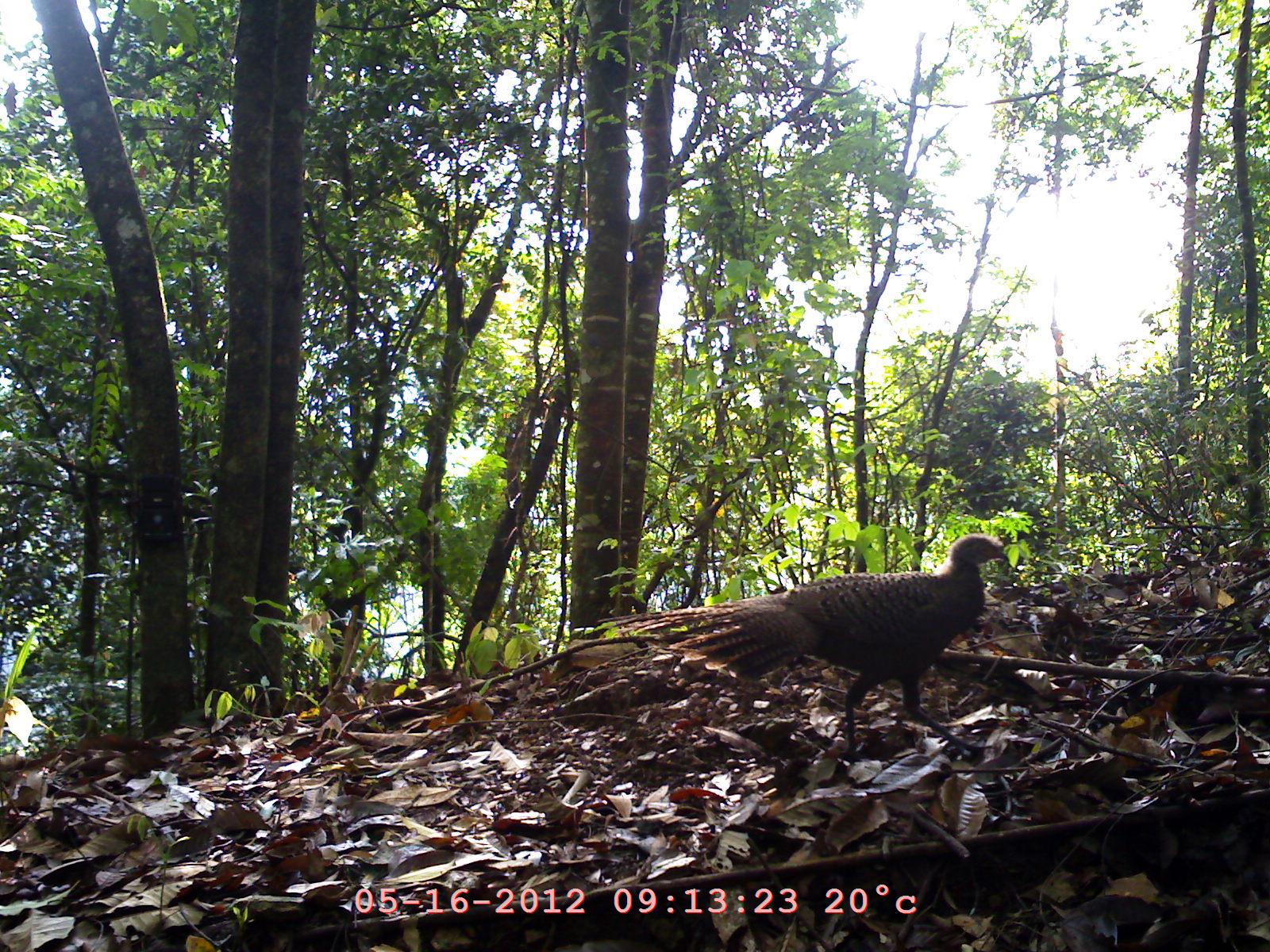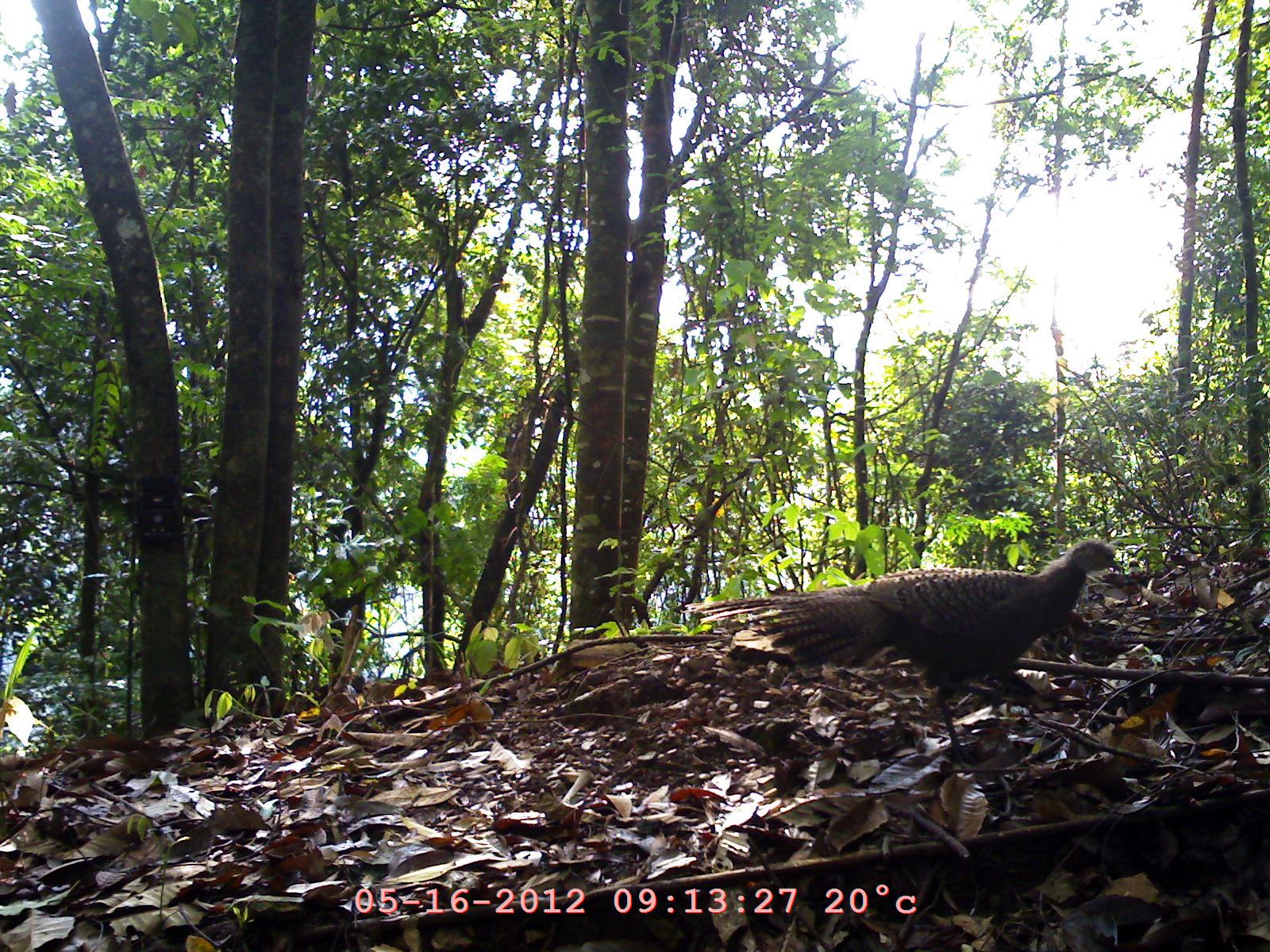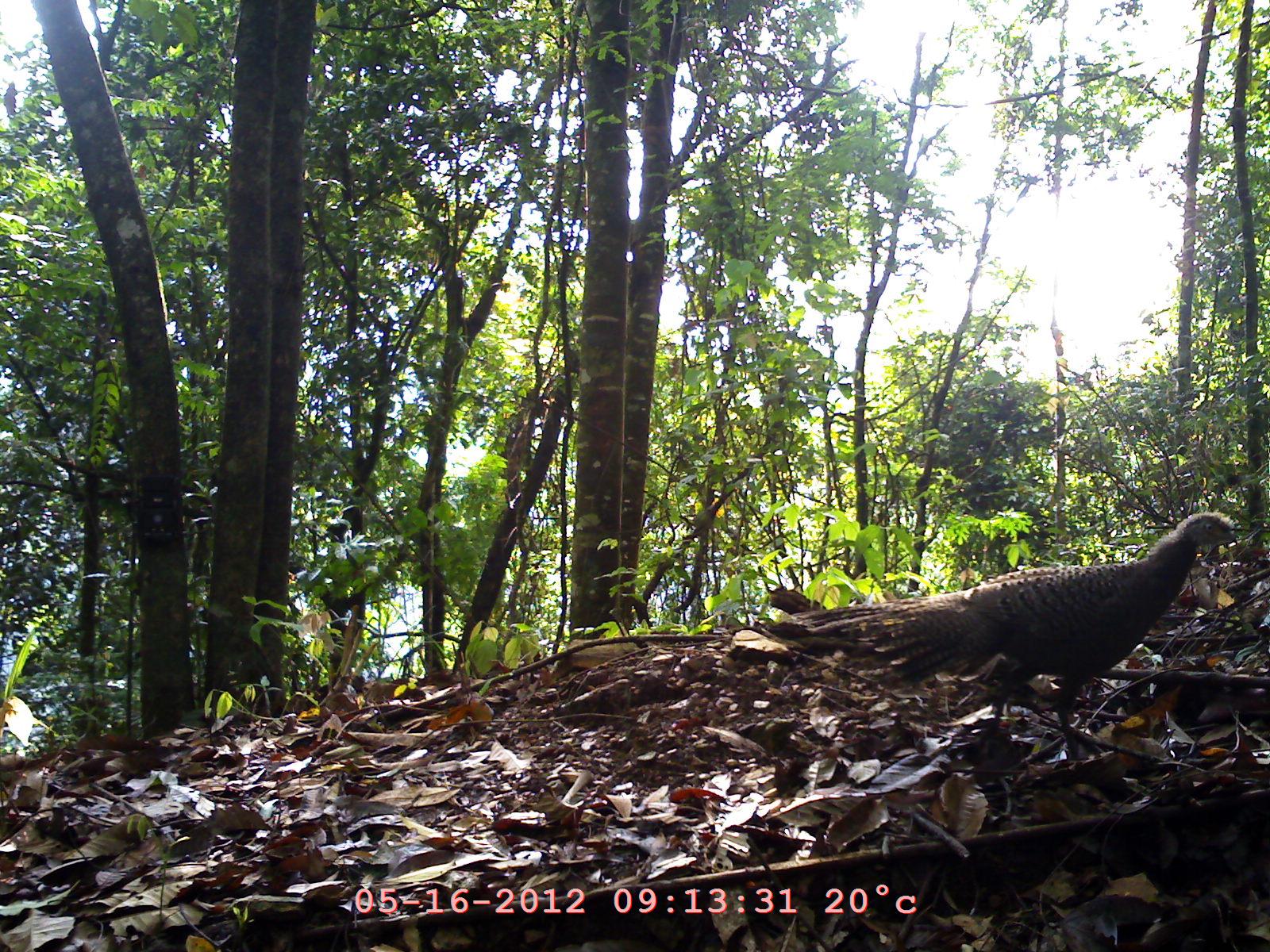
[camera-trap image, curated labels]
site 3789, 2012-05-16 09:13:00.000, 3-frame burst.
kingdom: Animalia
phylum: Chordata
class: Aves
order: Galliformes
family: Phasianidae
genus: Polyplectron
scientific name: Polyplectron bicalcaratum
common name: grey peacock-pheasant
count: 1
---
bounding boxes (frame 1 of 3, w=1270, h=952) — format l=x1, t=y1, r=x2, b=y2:
polyplectron bicalcaratum: l=598, t=530, r=1013, b=771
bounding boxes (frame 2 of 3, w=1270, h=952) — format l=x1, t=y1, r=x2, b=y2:
polyplectron bicalcaratum: l=679, t=537, r=1123, b=775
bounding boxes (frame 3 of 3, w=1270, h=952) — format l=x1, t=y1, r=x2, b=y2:
polyplectron bicalcaratum: l=765, t=512, r=1238, b=759